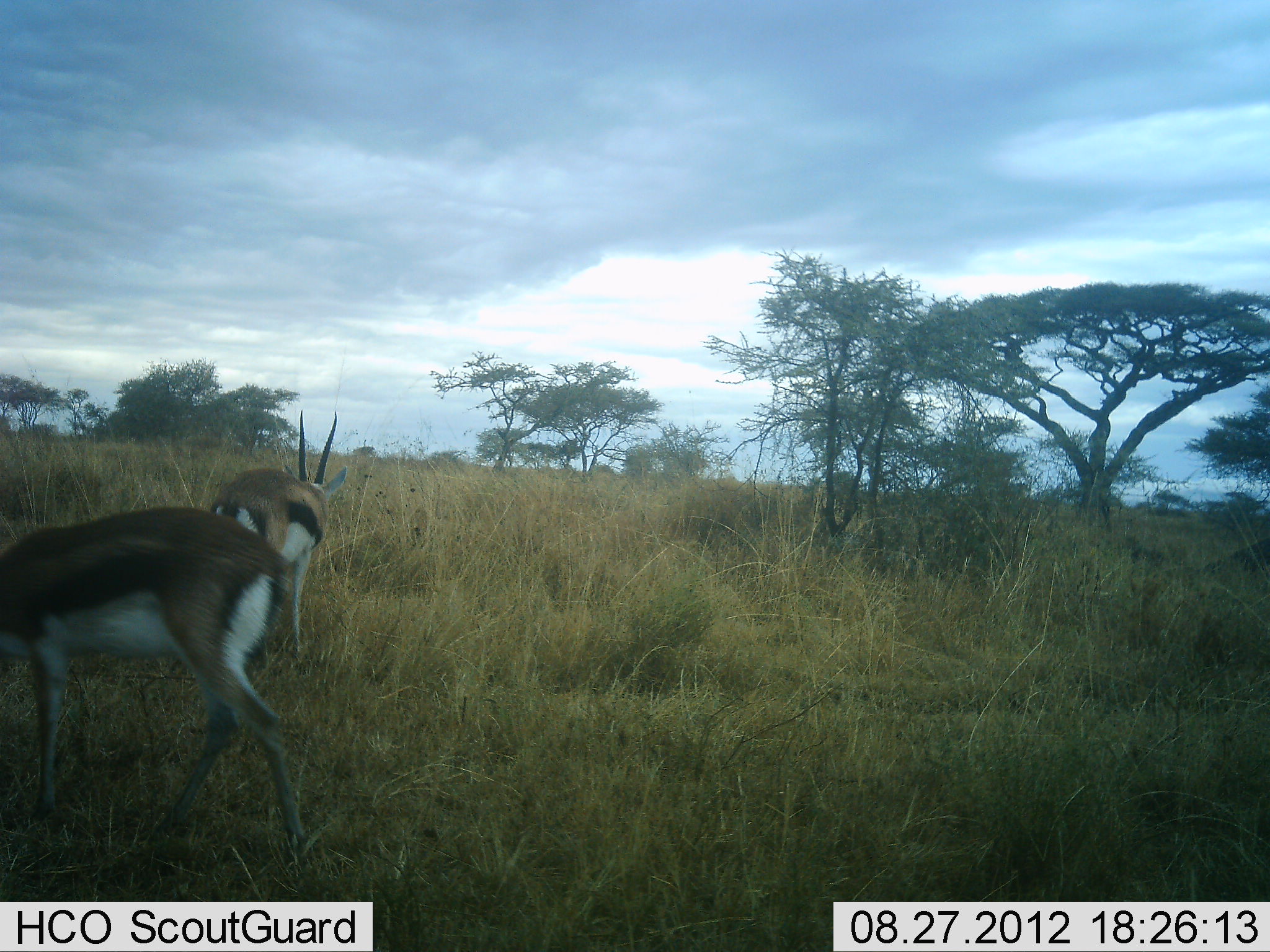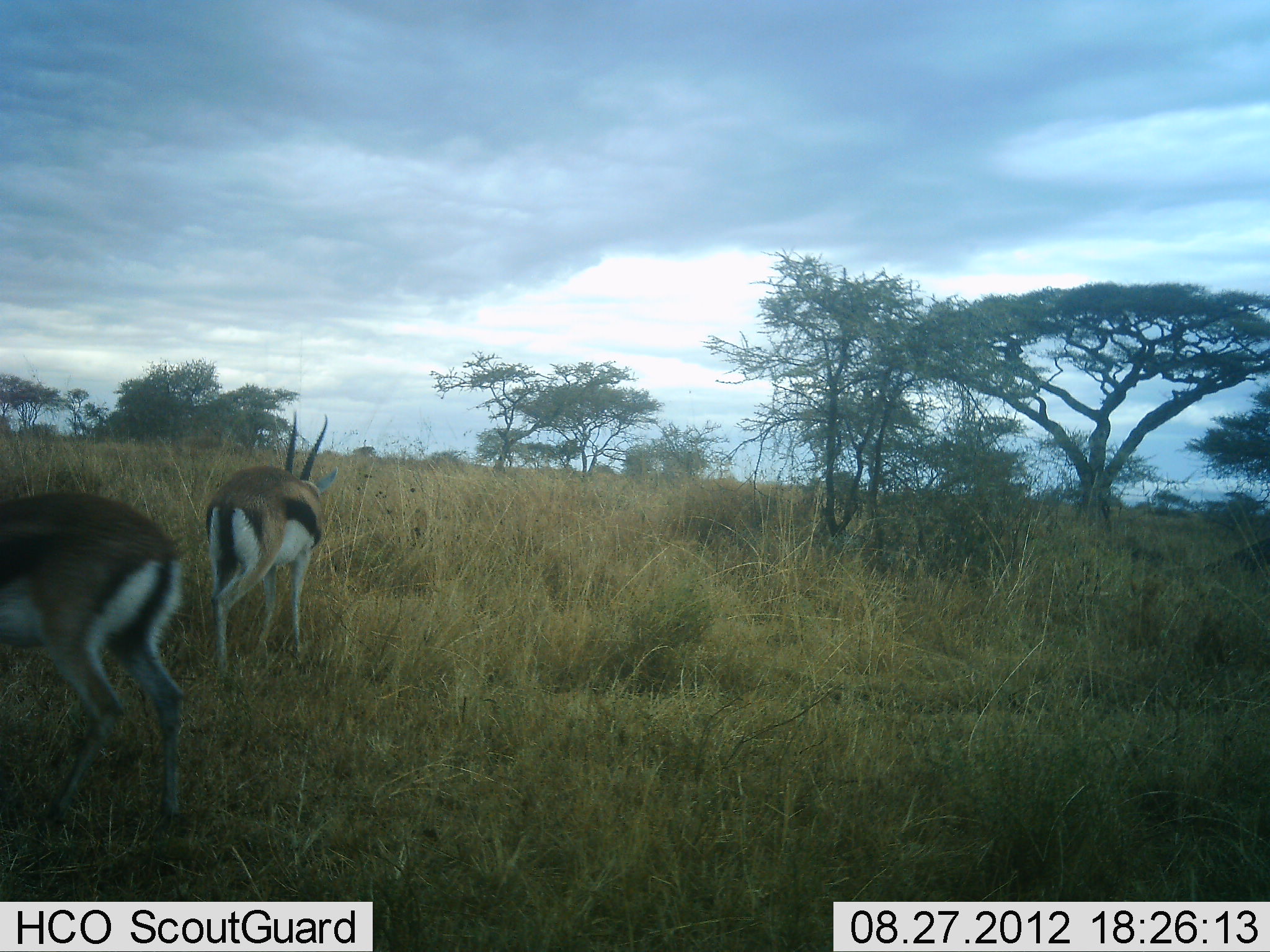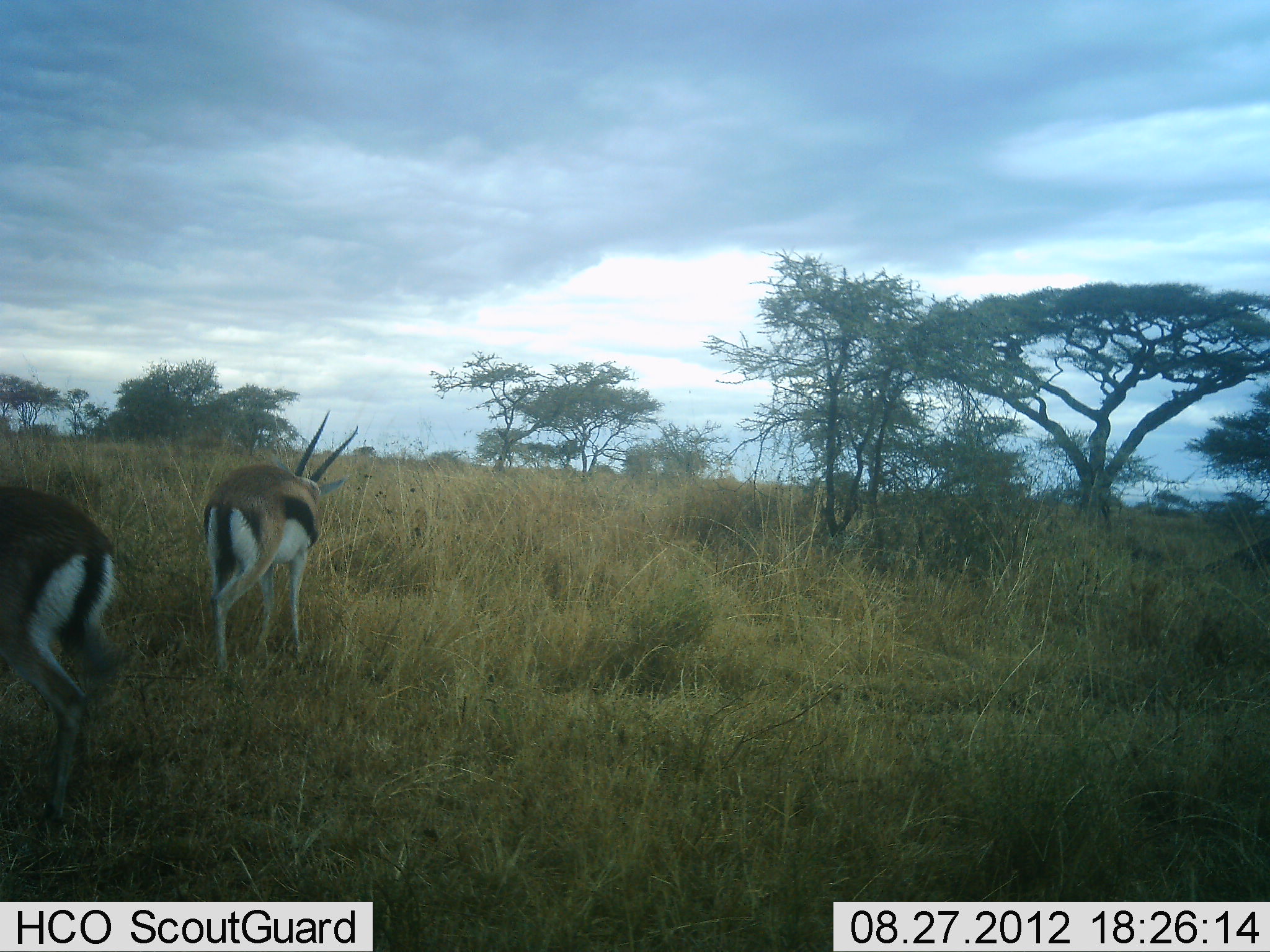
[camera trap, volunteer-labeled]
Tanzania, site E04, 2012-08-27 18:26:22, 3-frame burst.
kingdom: Animalia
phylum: Chordata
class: Mammalia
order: Artiodactyla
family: Bovidae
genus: Eudorcas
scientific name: Eudorcas thomsonii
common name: thomson's gazelle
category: gazellethomsons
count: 2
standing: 40%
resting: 0%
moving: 70%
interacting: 0%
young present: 0%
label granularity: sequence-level